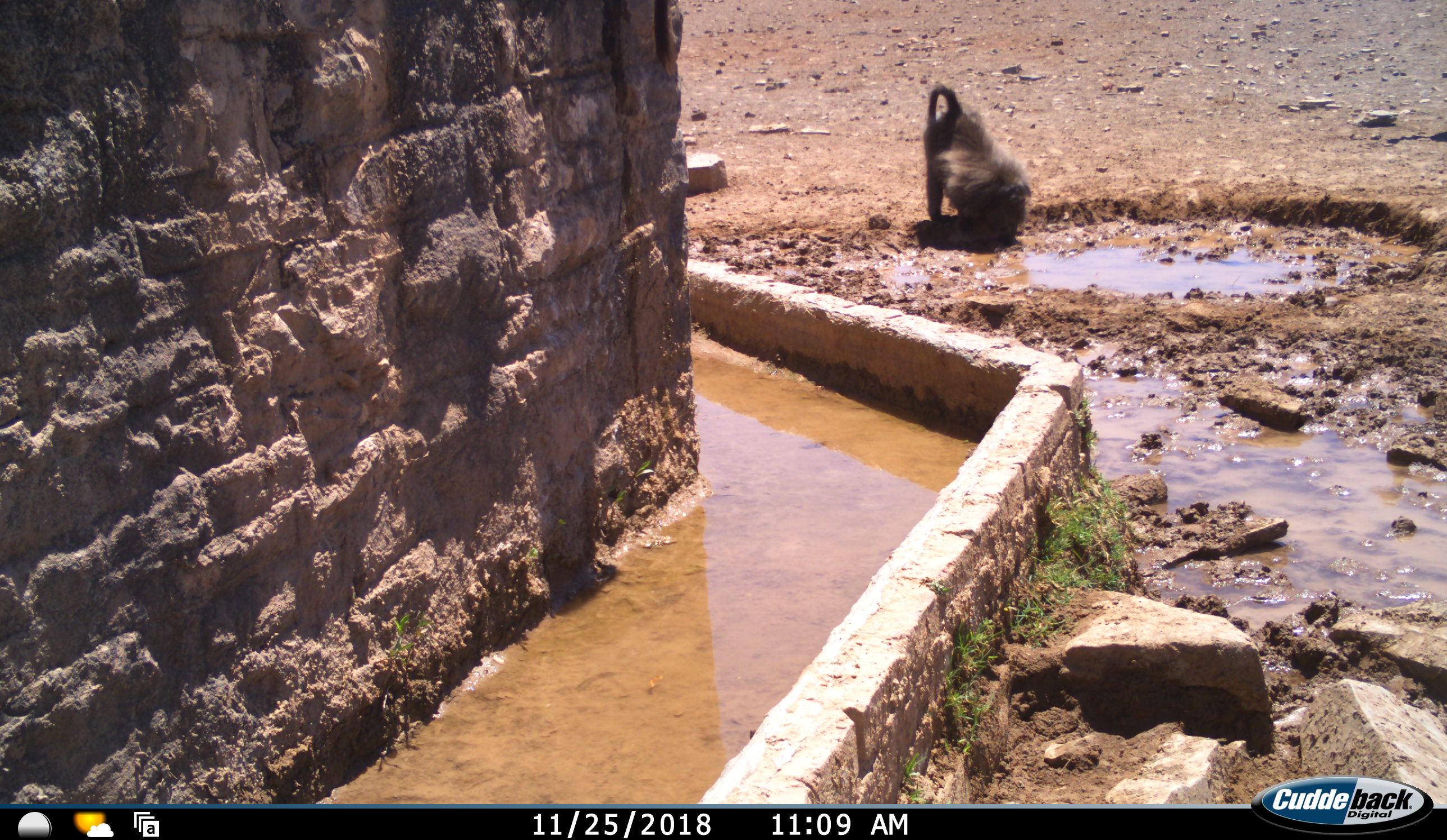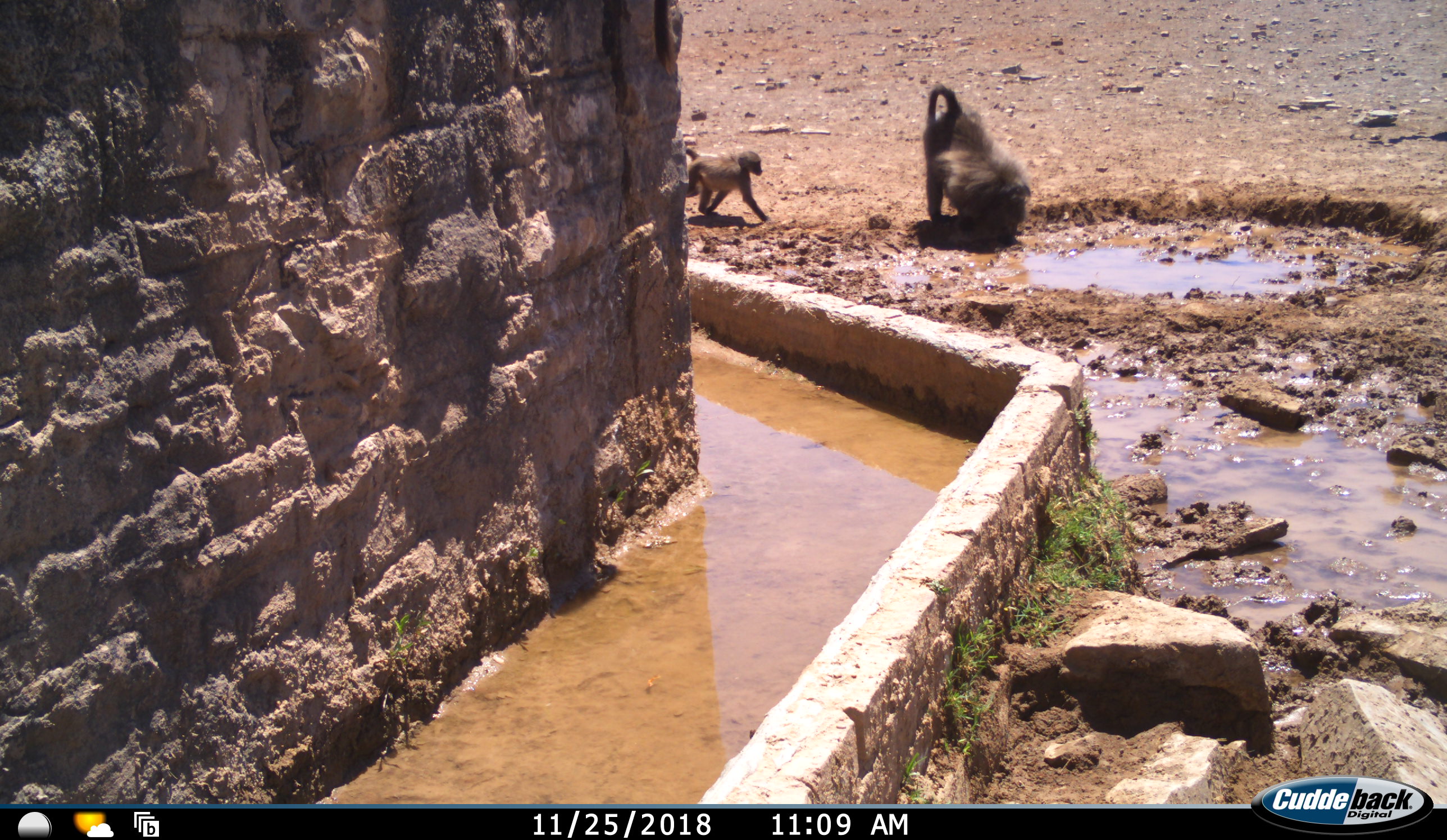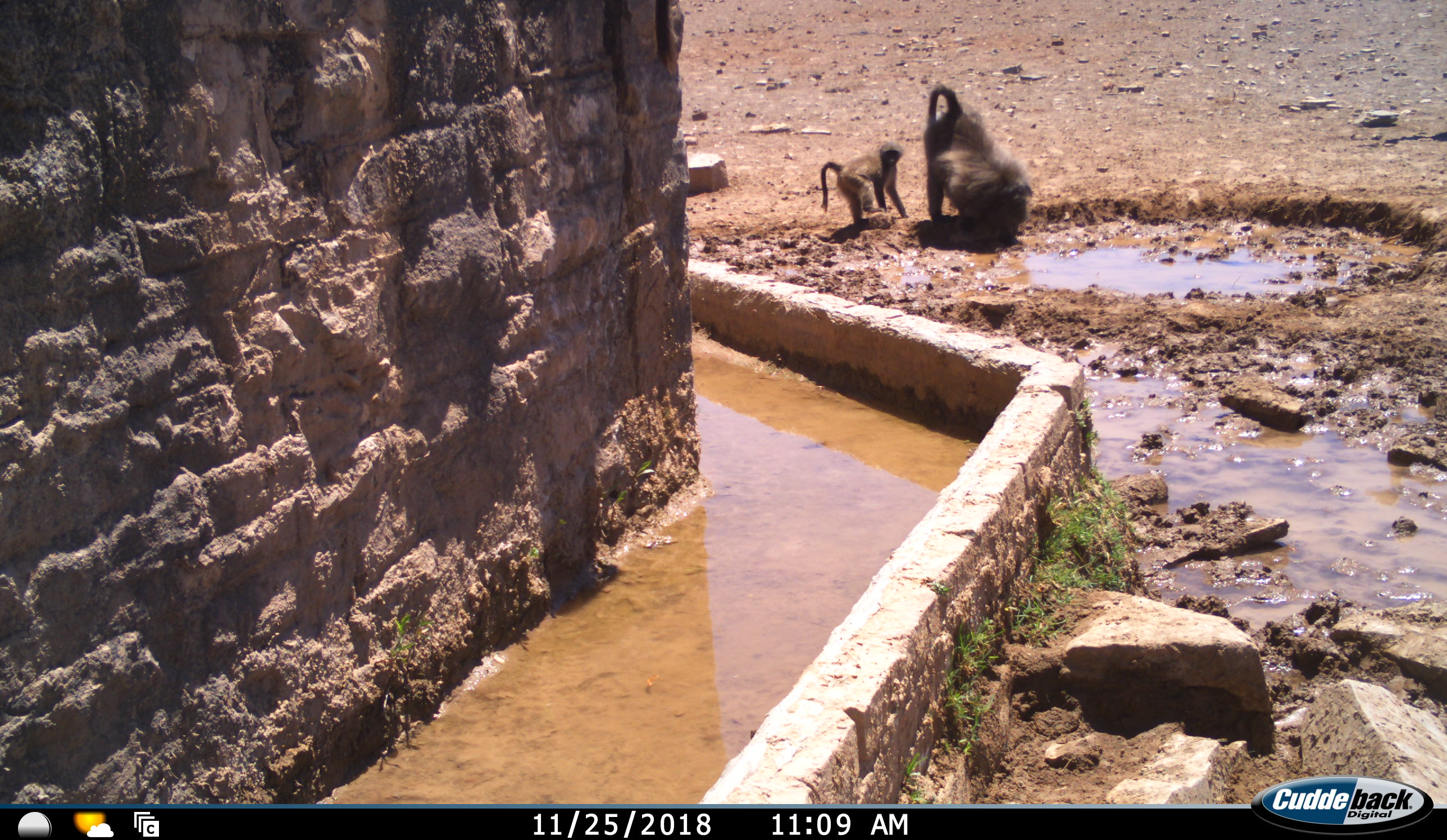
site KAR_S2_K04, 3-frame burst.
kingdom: Animalia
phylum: Chordata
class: Mammalia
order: Primates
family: Cercopithecidae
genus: Papio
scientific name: Papio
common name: baboon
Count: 2.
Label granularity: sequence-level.